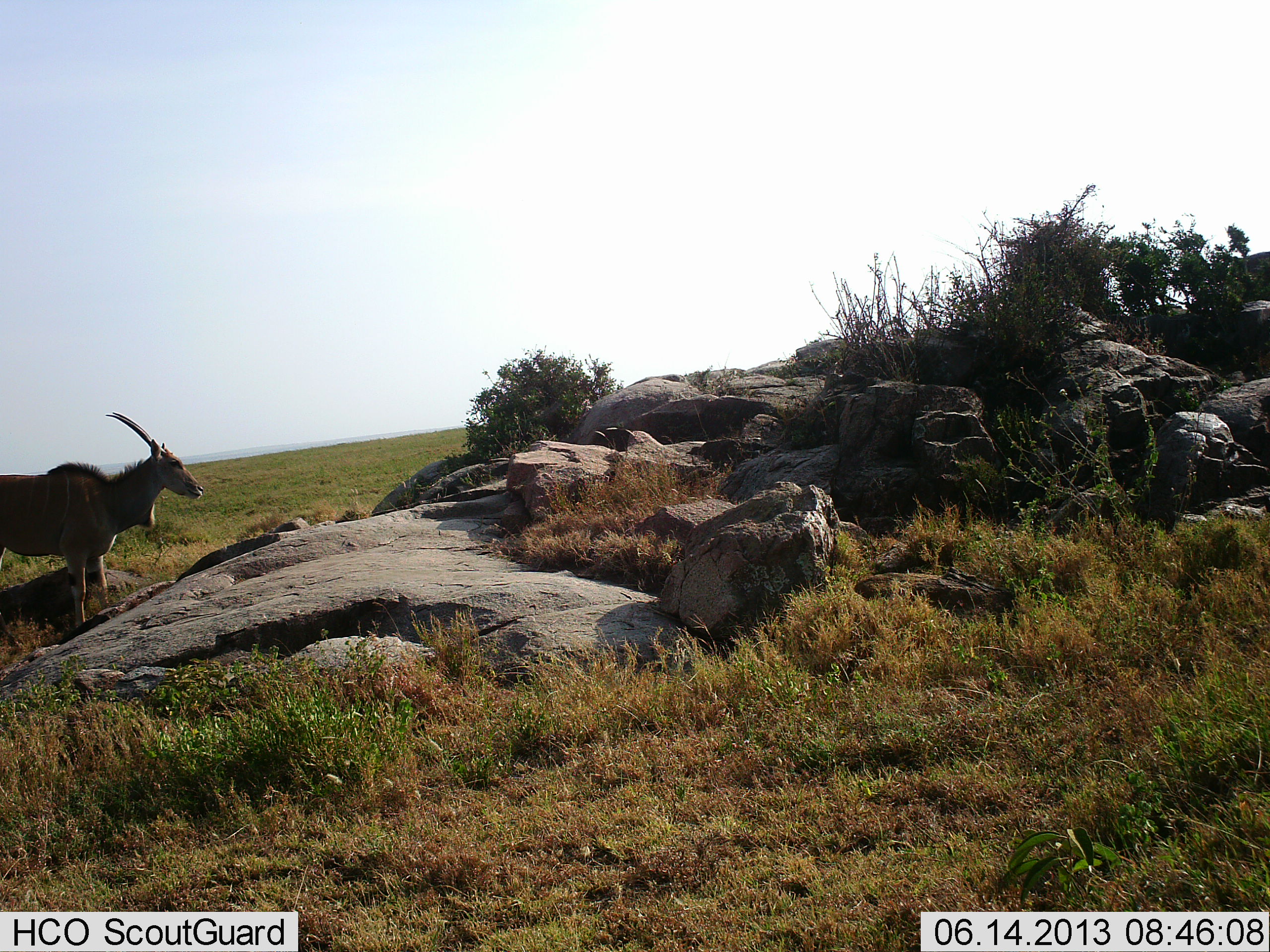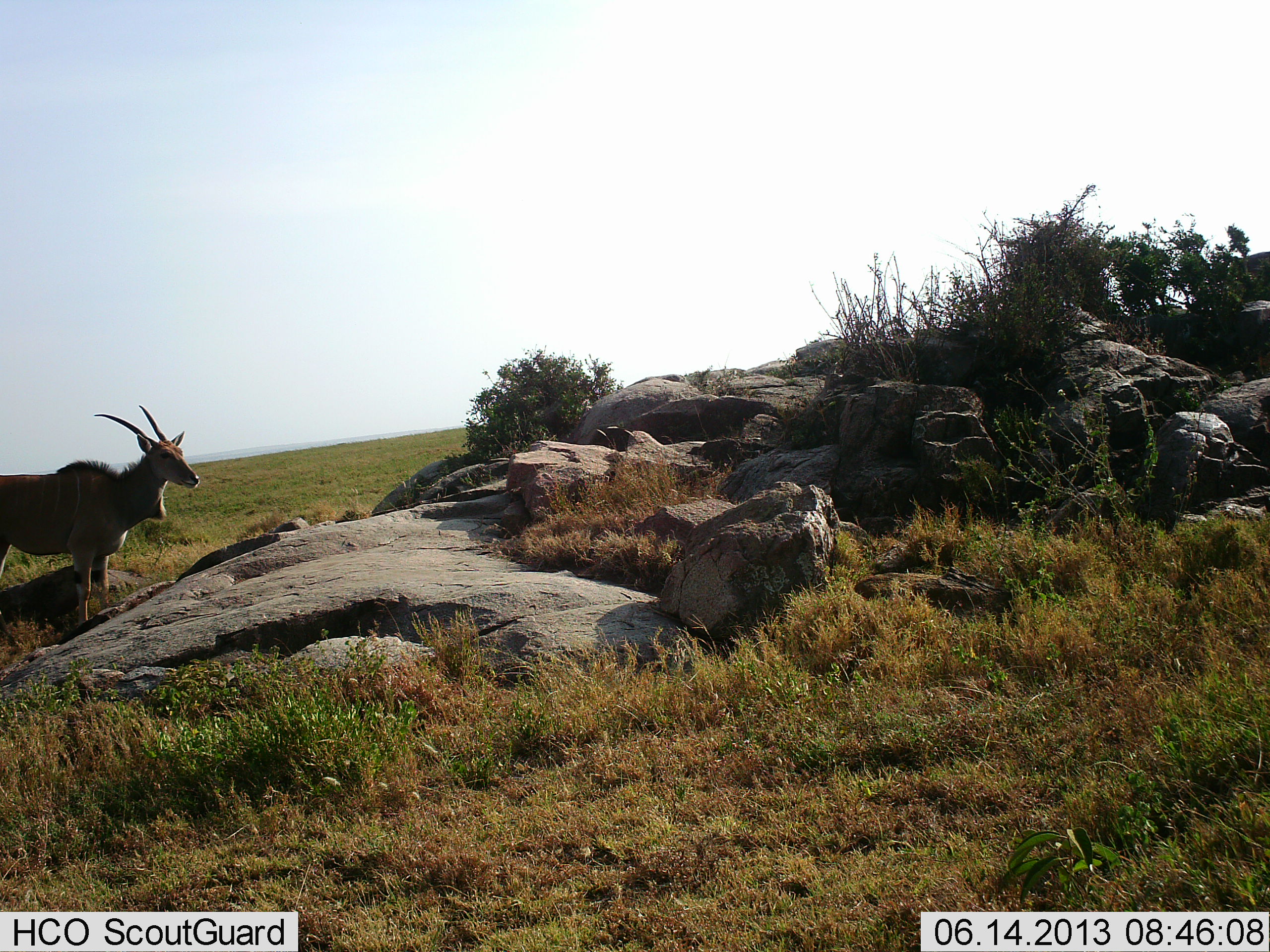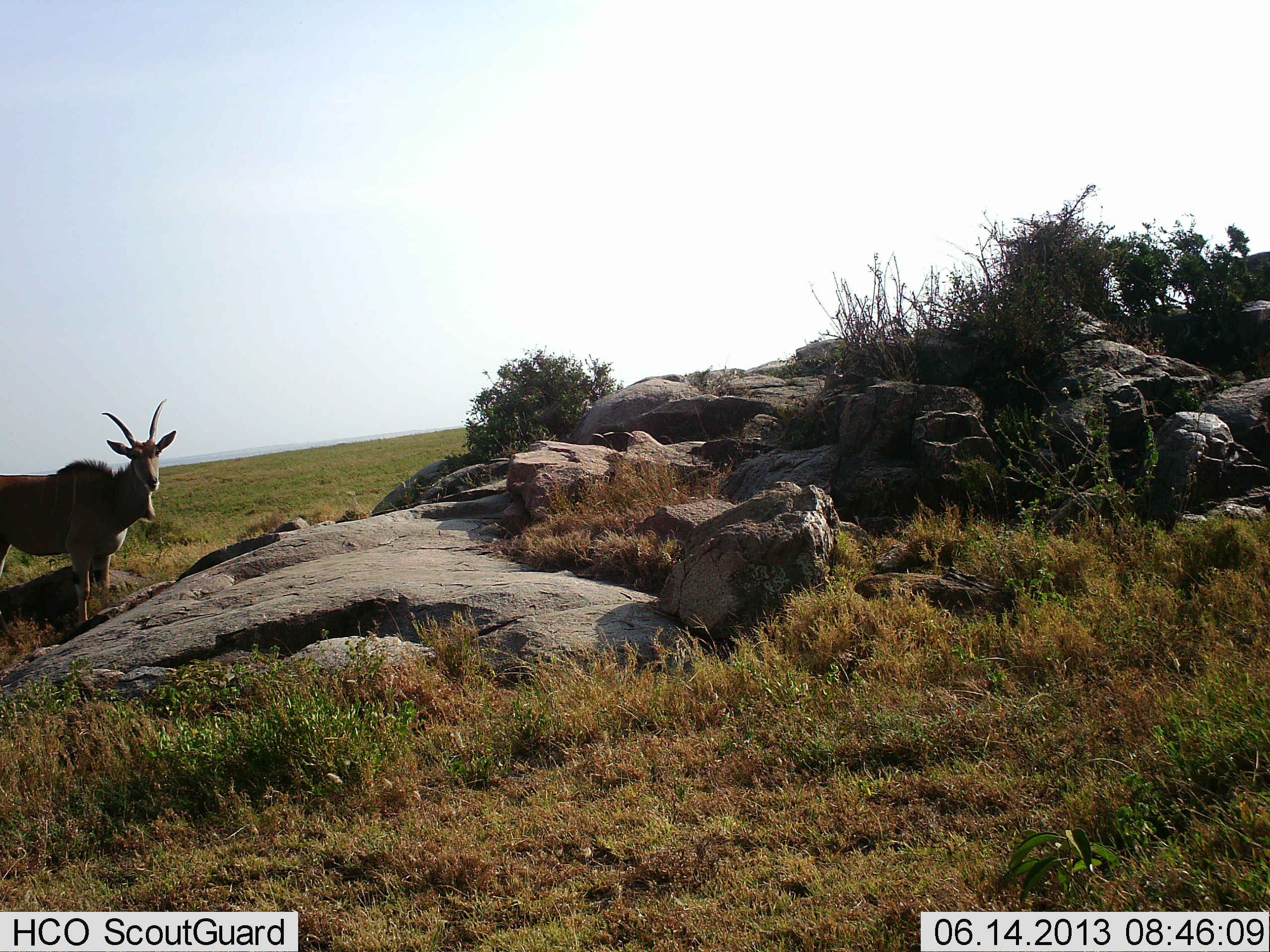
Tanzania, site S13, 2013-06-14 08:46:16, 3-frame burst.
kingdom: Animalia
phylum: Chordata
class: Mammalia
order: Artiodactyla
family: Bovidae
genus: Tragelaphus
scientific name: Tragelaphus oryx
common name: eland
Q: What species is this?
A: Eland (Tragelaphus oryx).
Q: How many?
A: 2.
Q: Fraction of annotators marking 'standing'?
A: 100%.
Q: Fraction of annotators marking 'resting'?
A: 0%.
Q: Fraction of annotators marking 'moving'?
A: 0%.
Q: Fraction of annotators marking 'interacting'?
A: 0%.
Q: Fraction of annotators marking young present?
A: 0%.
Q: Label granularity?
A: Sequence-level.